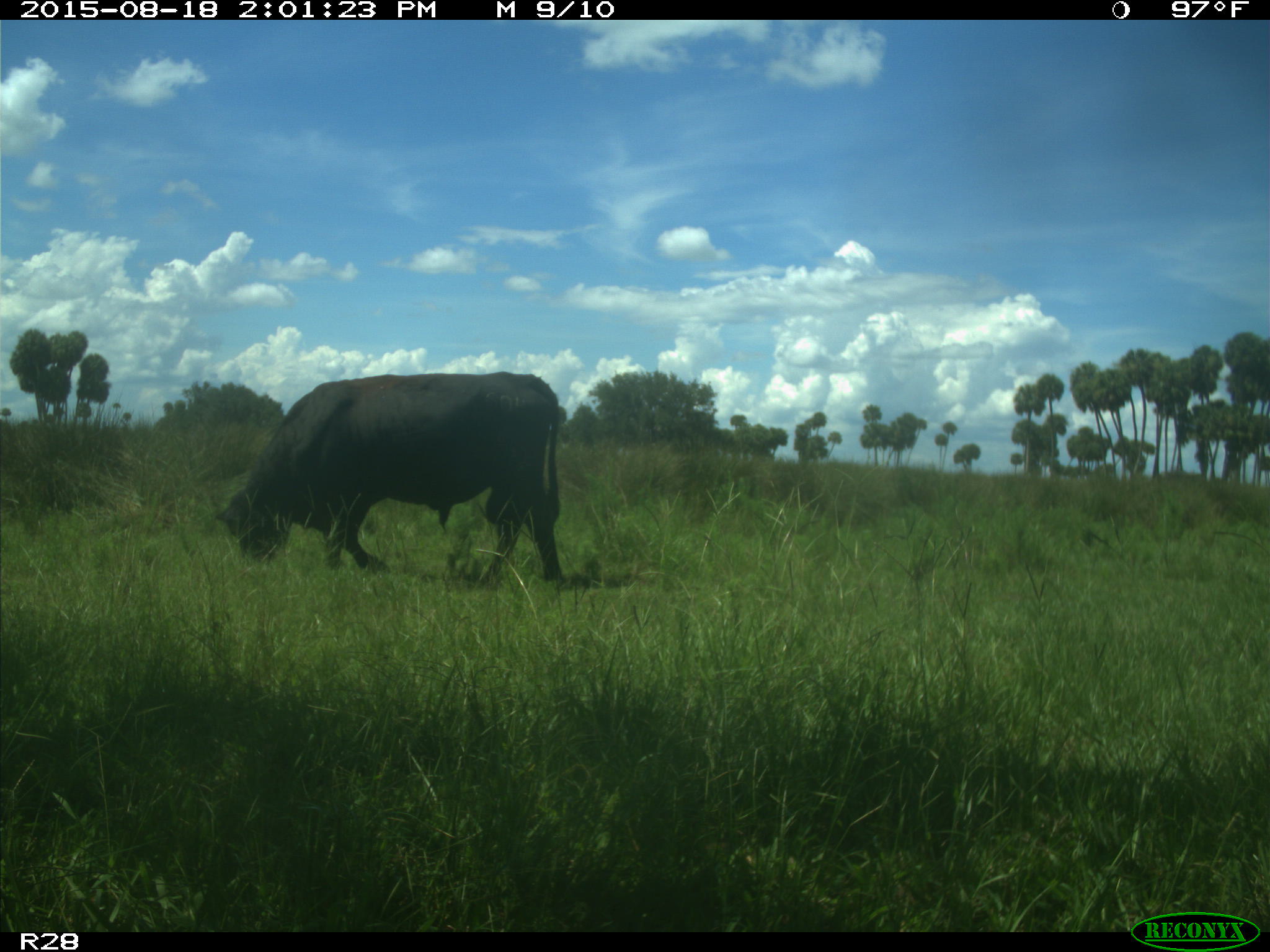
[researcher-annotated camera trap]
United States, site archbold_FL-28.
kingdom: Animalia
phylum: Chordata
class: Mammalia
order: Artiodactyla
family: Bovidae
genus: Bos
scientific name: Bos taurus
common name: domestic cow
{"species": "Bos taurus (domestic cow)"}